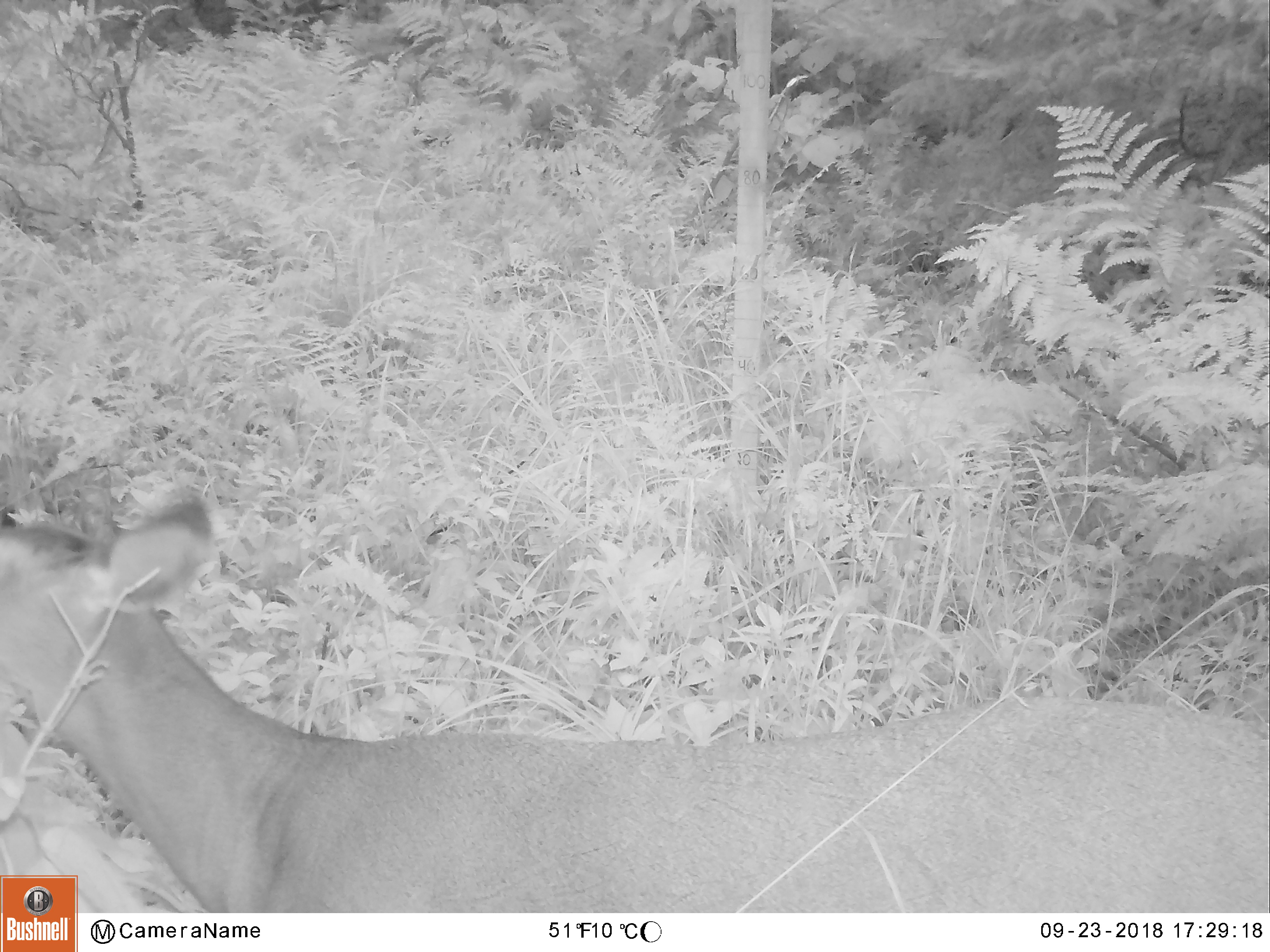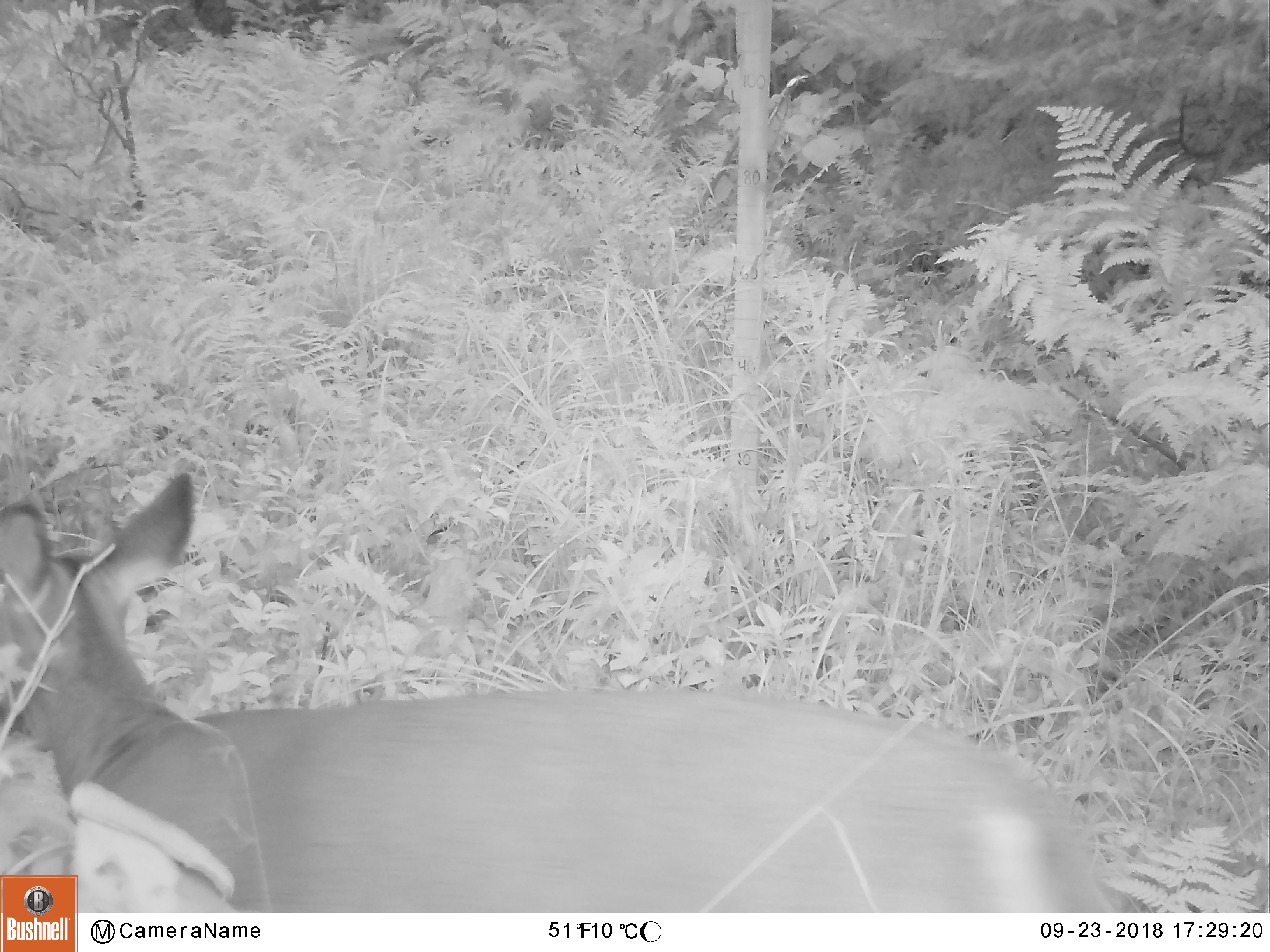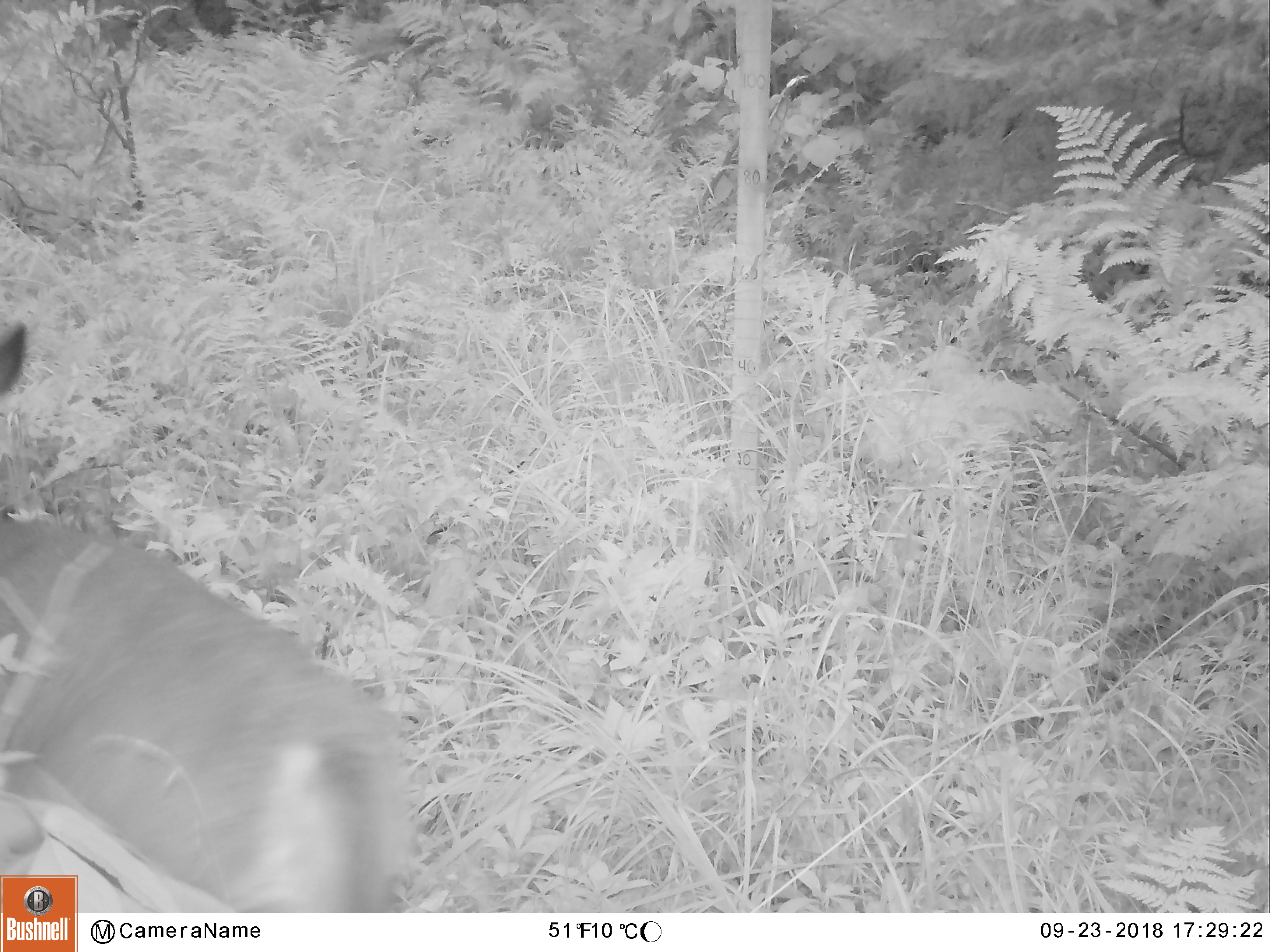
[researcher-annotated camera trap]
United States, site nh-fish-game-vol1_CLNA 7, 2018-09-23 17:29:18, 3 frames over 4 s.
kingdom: Animalia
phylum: Chordata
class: Mammalia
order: Artiodactyla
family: Cervidae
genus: Odocoileus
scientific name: Odocoileus virginianus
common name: white-tailed deer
White-tailed deer (Odocoileus virginianus).